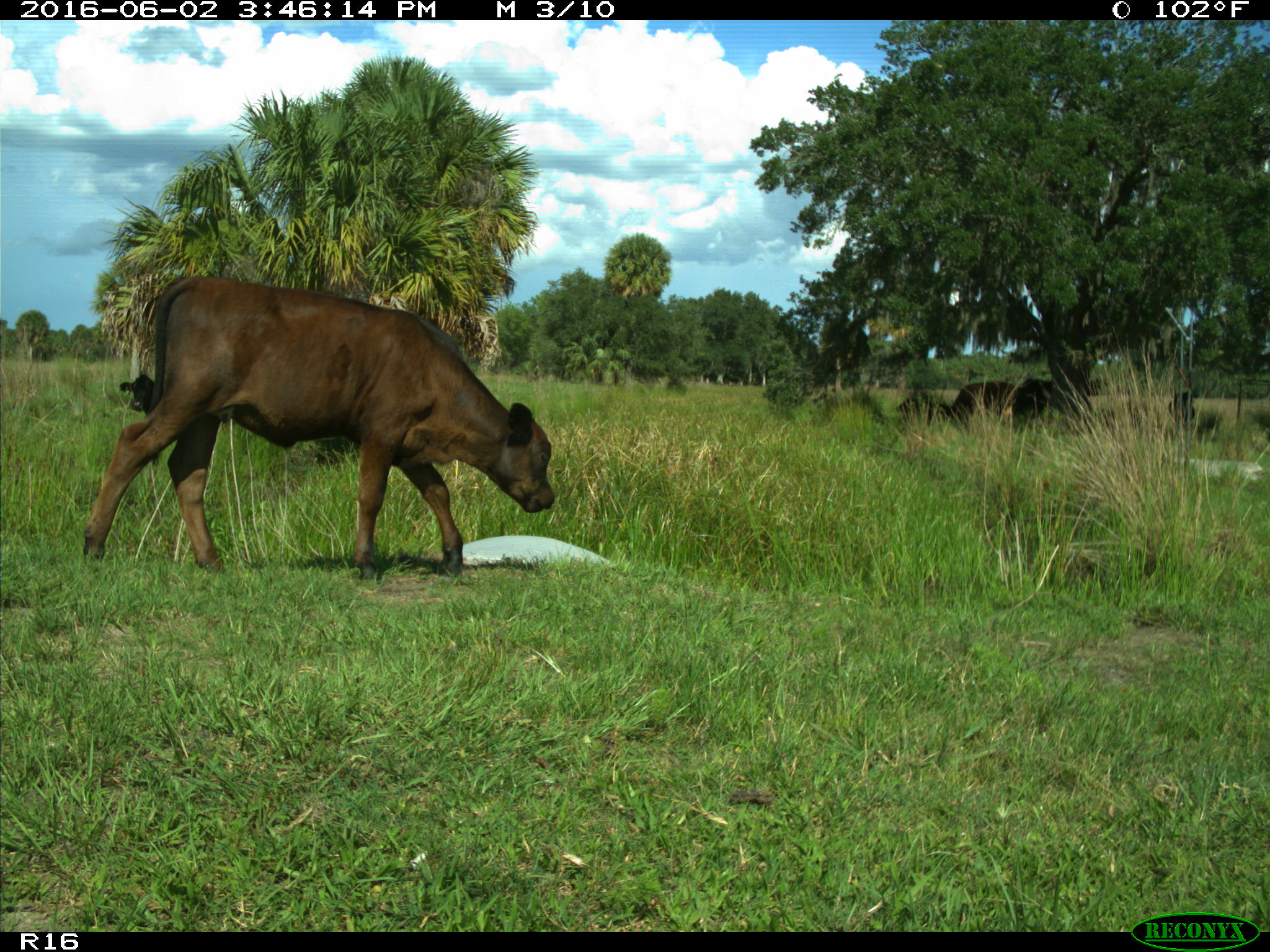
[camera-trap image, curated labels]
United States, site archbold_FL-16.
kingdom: Animalia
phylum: Chordata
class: Mammalia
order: Artiodactyla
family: Bovidae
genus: Bos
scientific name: Bos taurus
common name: domestic cow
Bos taurus (domestic cow).